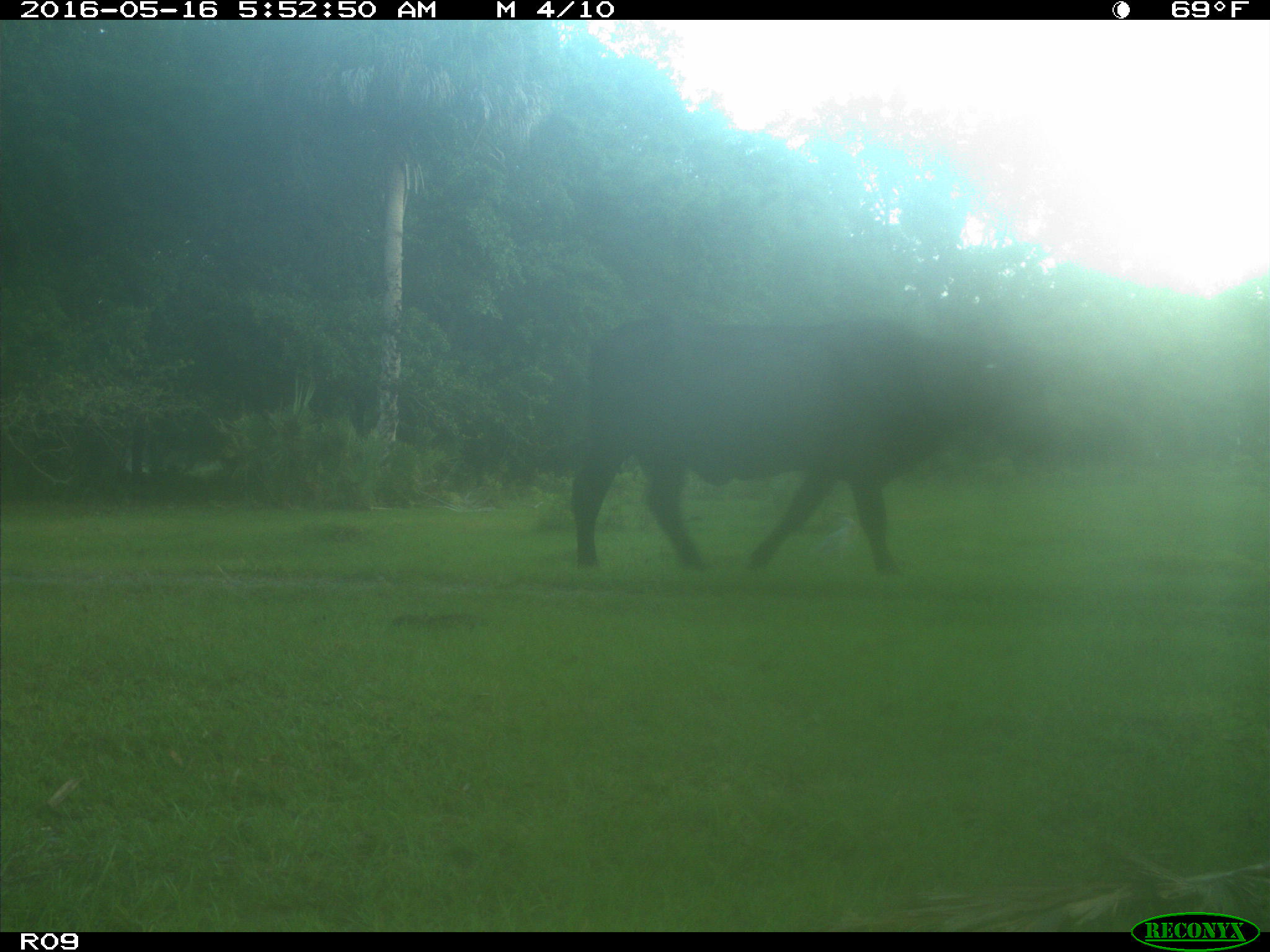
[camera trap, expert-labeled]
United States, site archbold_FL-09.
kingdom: Animalia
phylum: Chordata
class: Mammalia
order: Artiodactyla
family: Bovidae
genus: Bos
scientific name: Bos taurus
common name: domestic cow